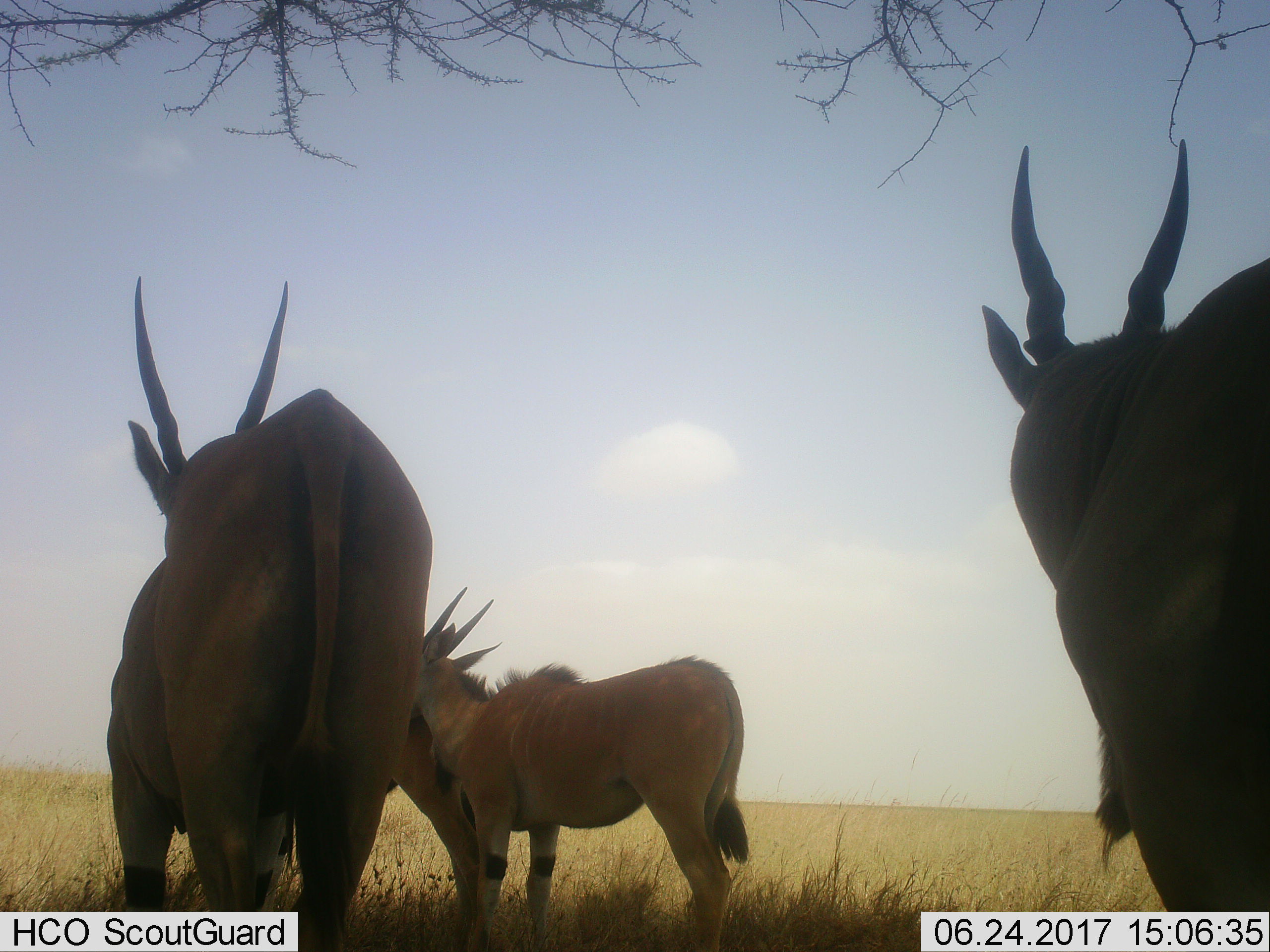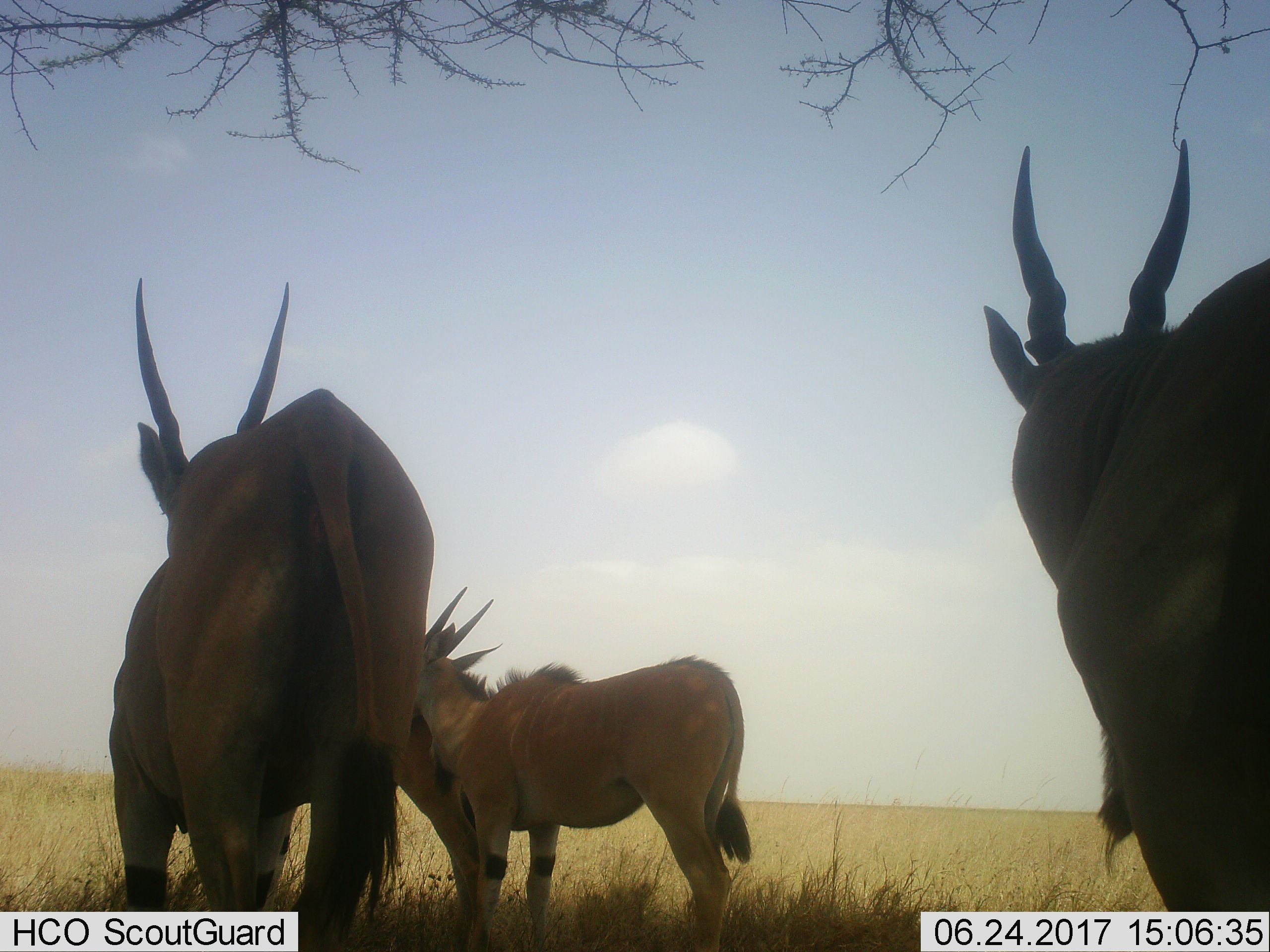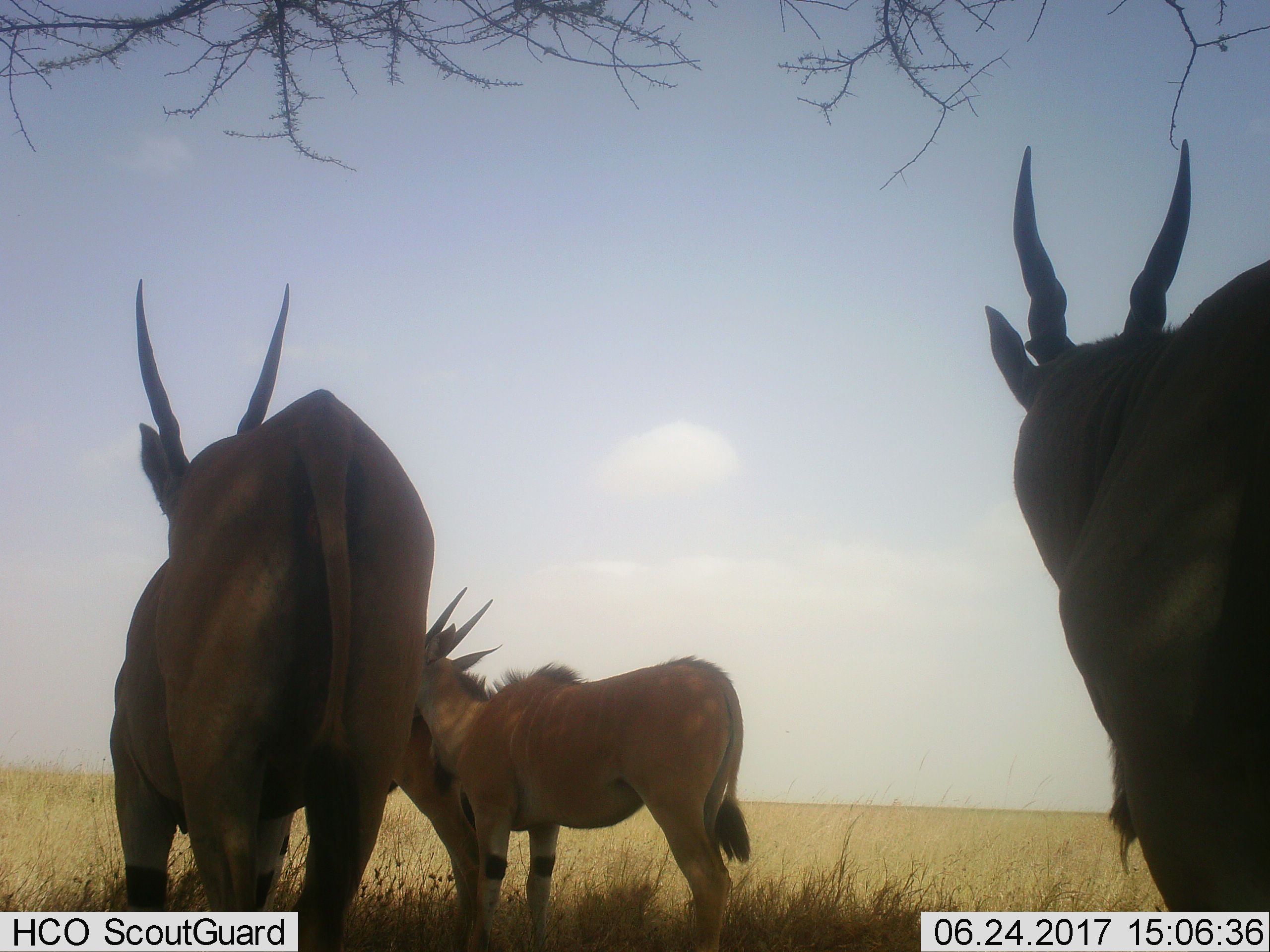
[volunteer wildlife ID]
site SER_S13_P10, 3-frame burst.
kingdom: Animalia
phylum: Chordata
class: Mammalia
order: Artiodactyla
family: Bovidae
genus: Tragelaphus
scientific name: Tragelaphus oryx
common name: eland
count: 4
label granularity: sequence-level